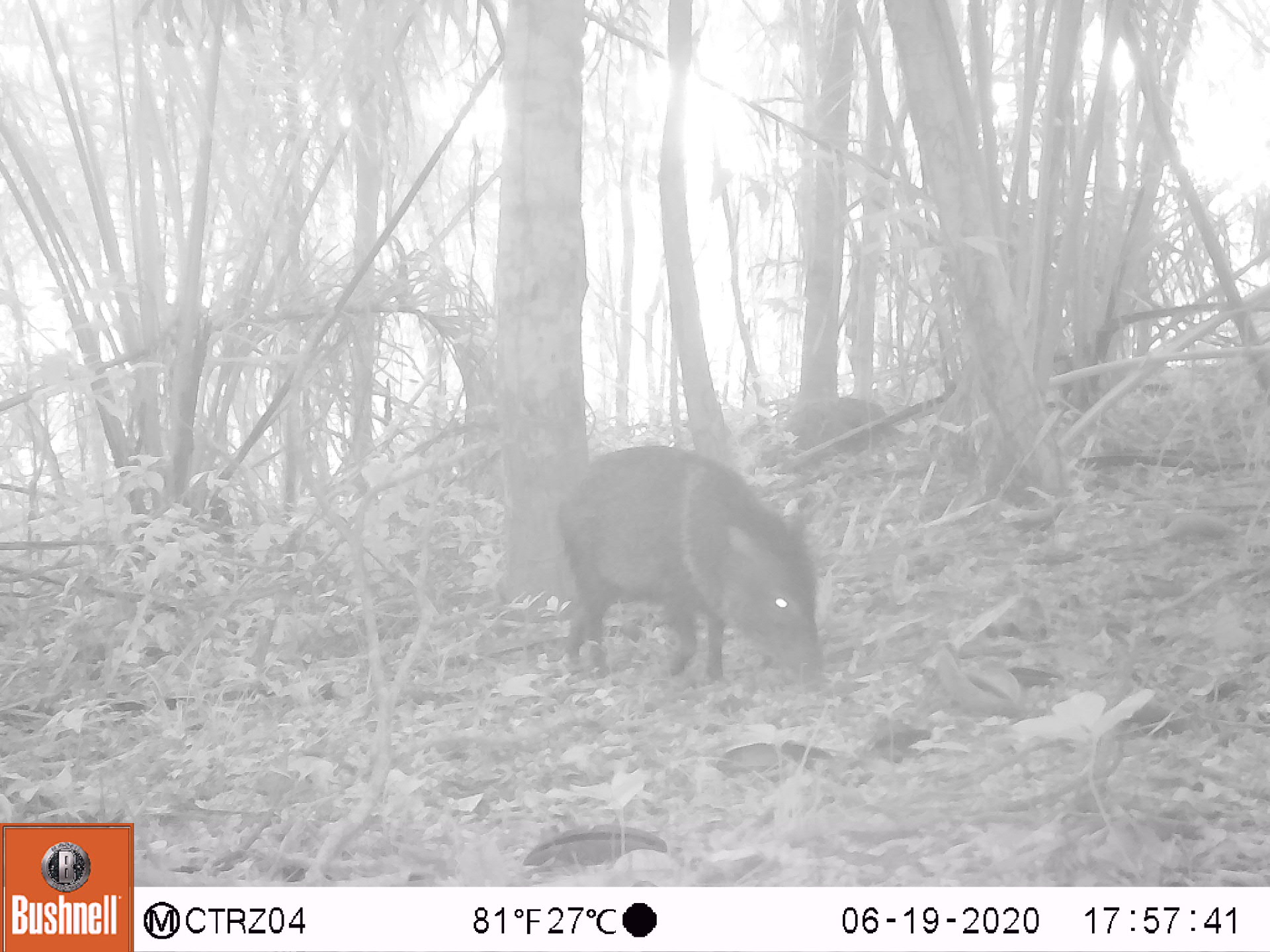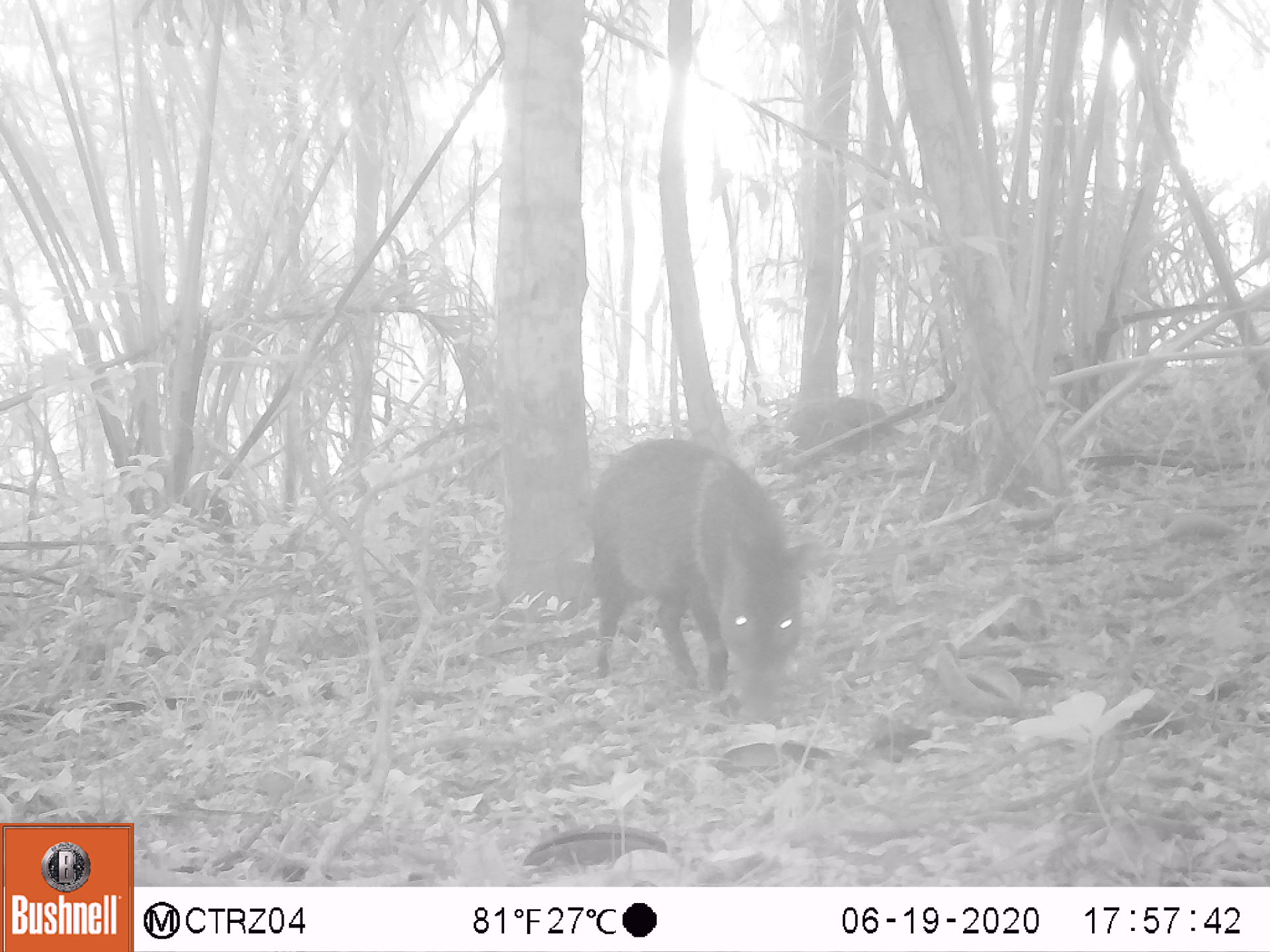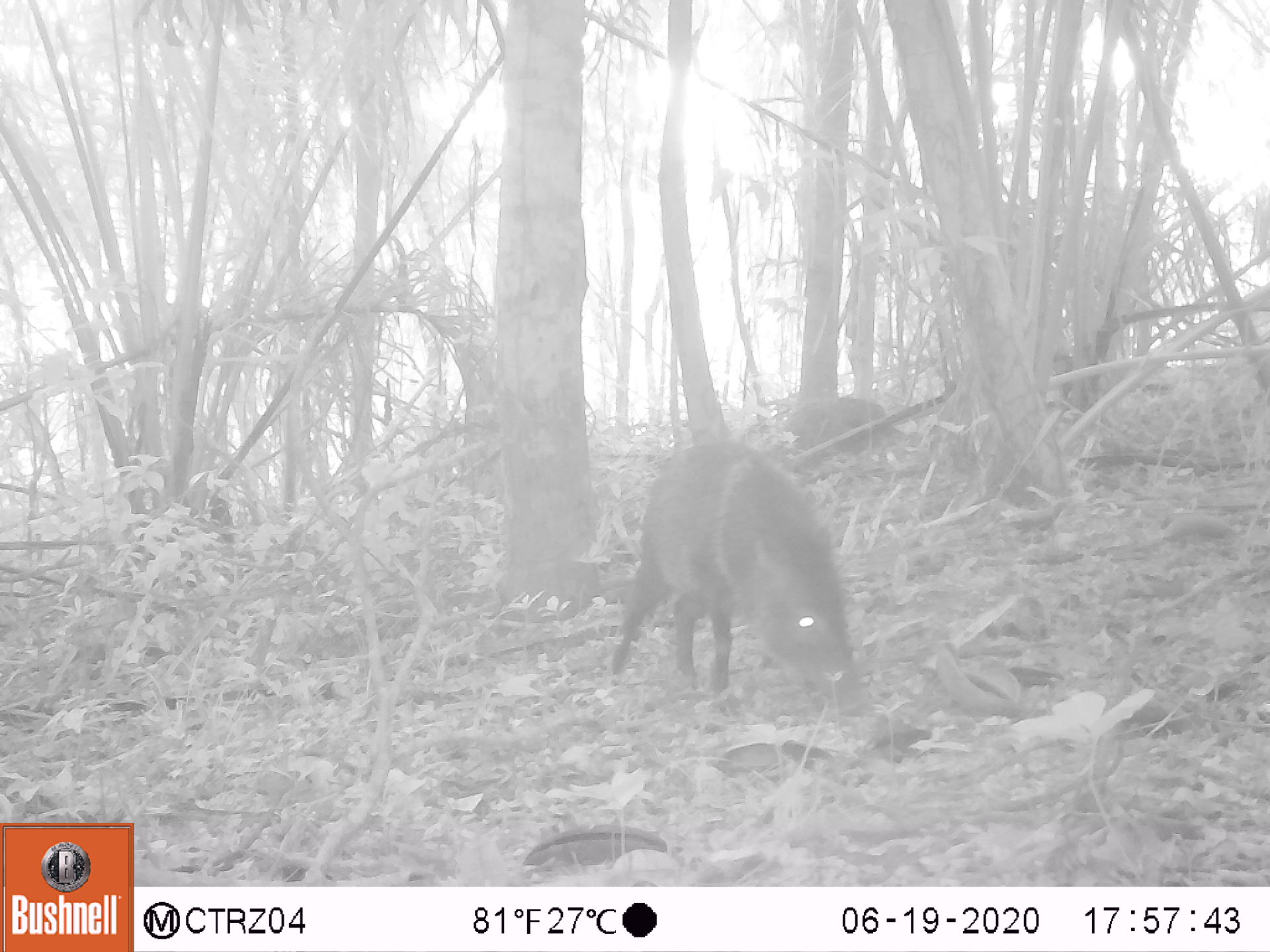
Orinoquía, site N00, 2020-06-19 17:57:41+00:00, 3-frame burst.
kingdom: Animalia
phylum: Chordata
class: Mammalia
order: Artiodactyla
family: Tayassuidae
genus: Pecari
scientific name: Pecari tajacu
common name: collared peccary